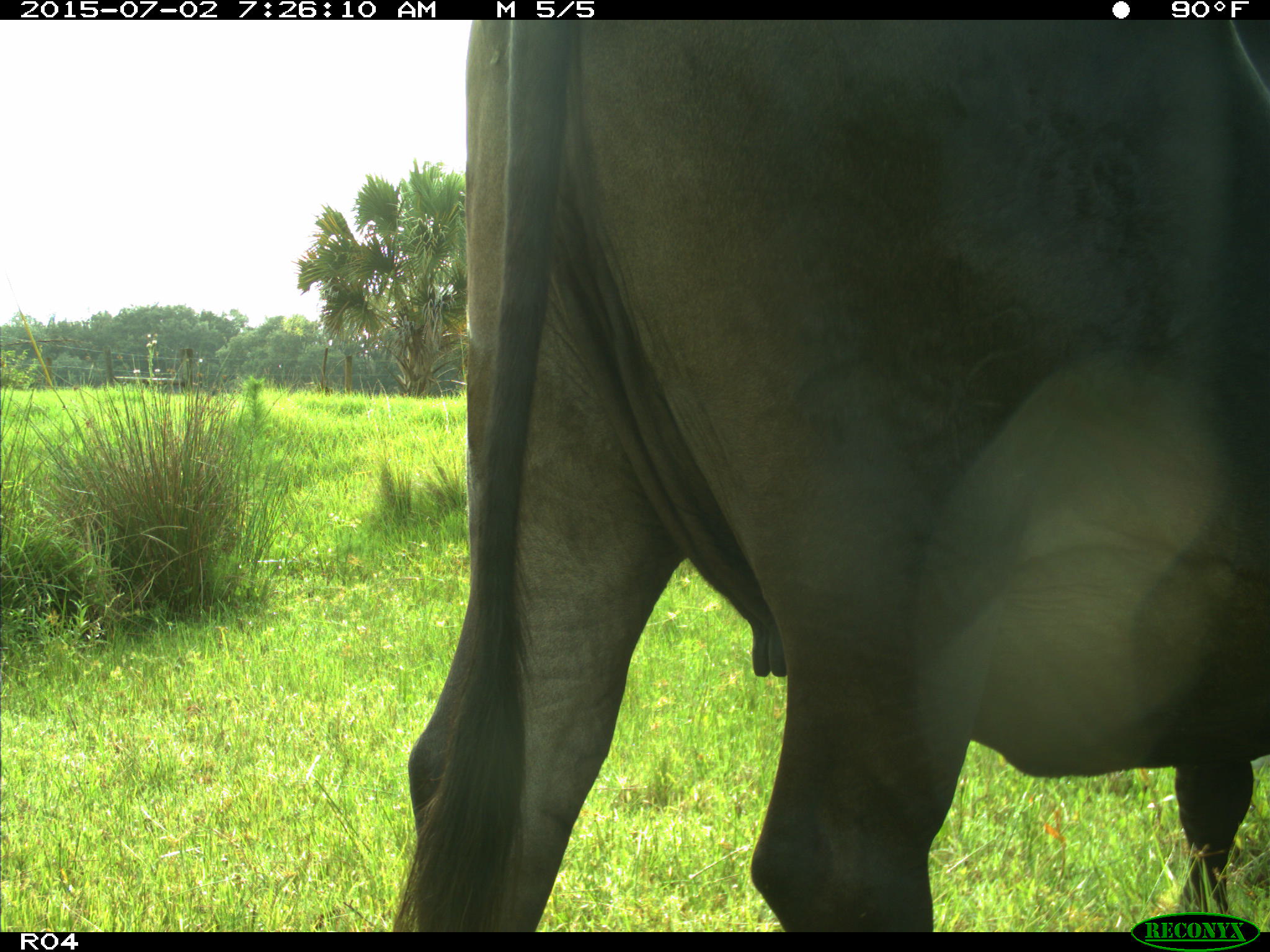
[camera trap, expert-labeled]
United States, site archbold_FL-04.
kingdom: Animalia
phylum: Chordata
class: Mammalia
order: Artiodactyla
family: Bovidae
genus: Bos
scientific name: Bos taurus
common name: domestic cow